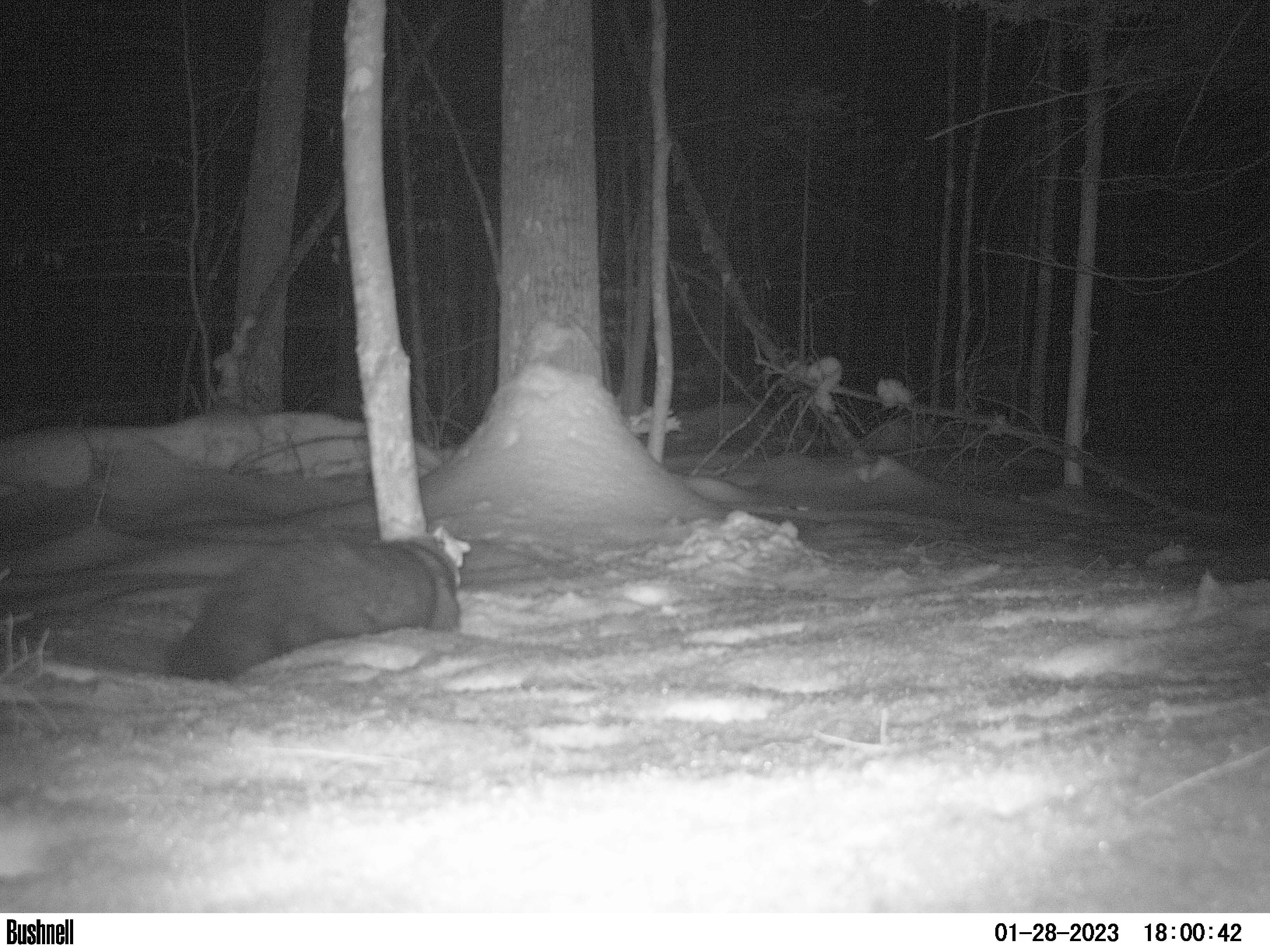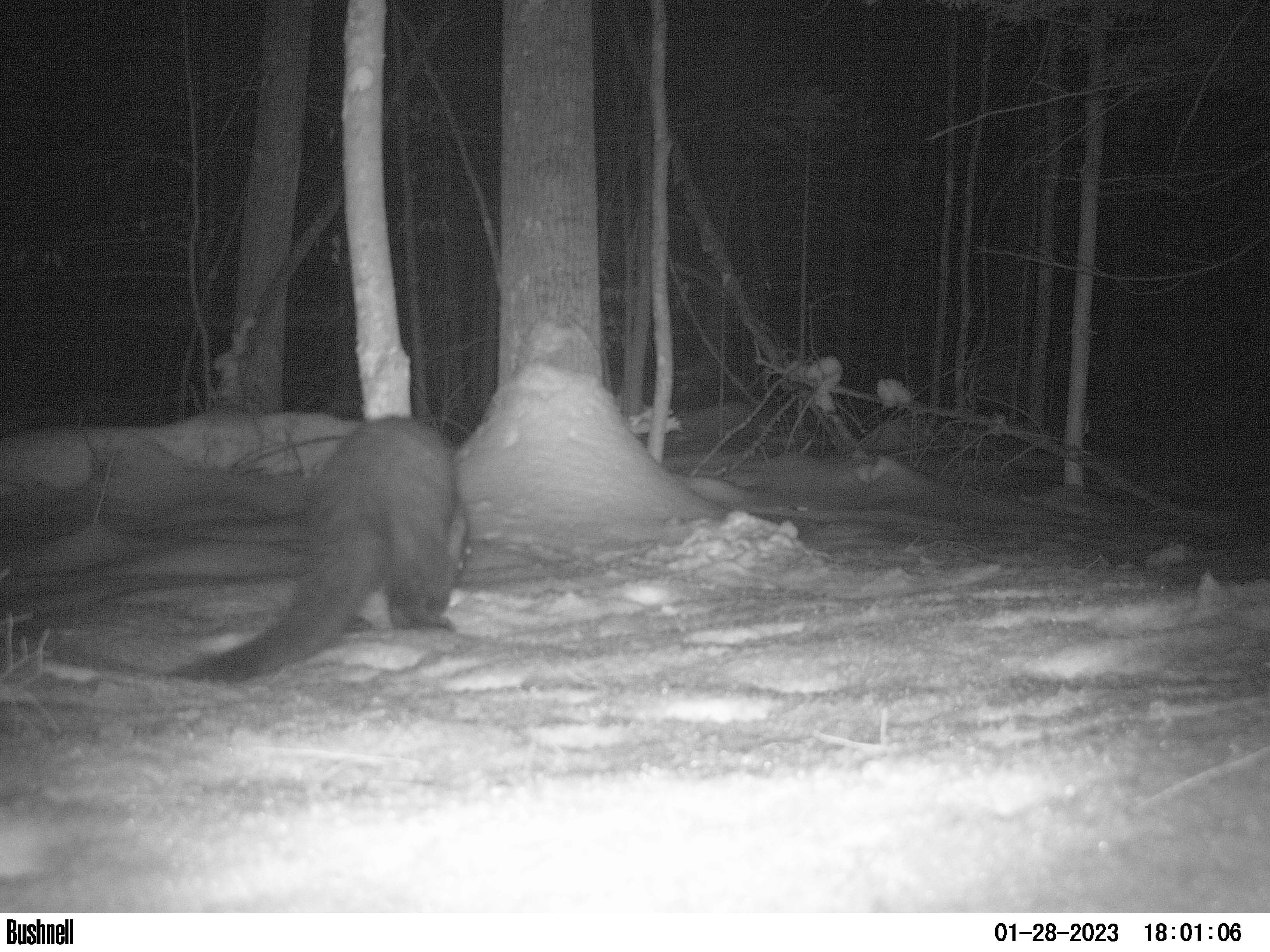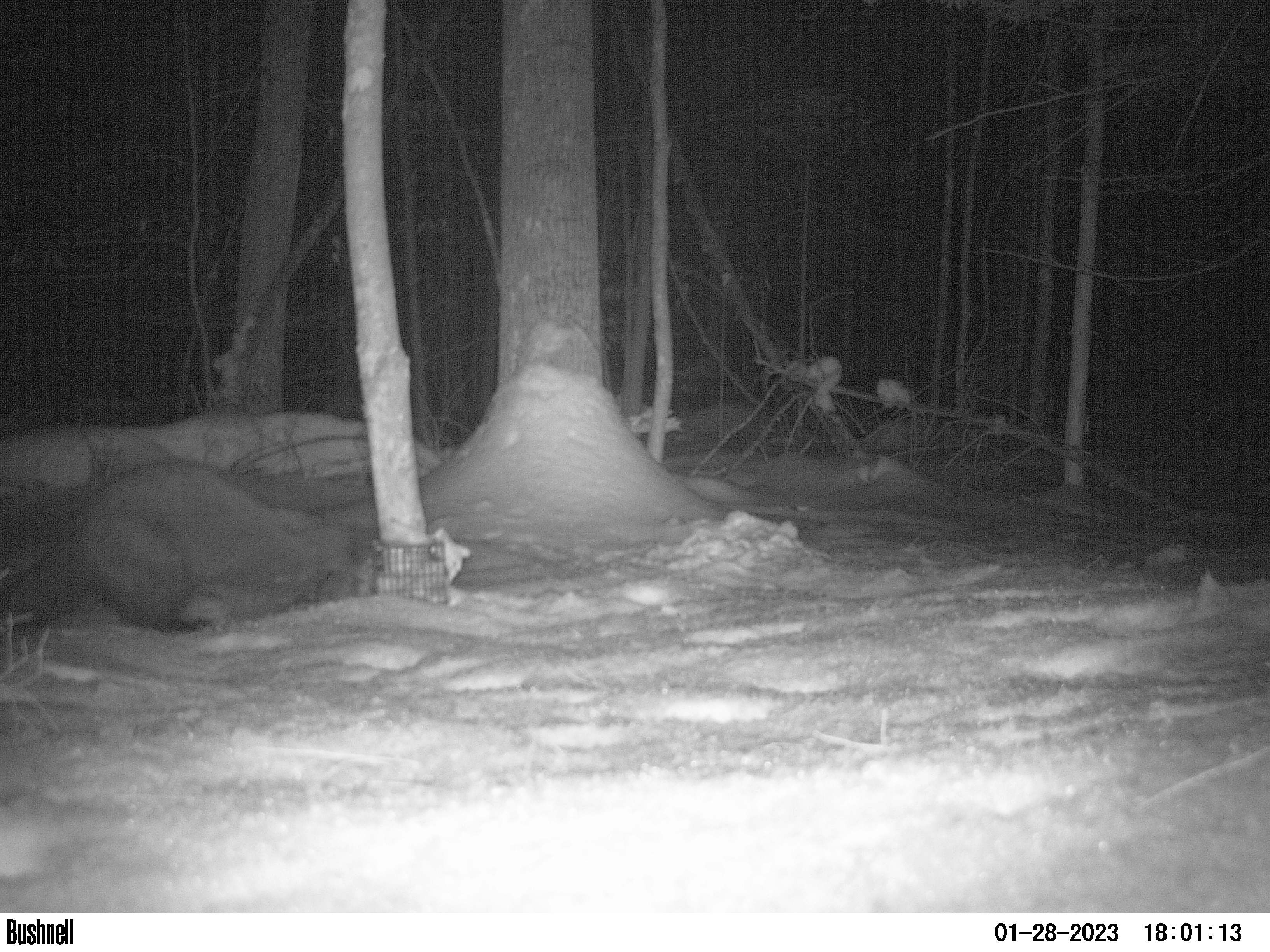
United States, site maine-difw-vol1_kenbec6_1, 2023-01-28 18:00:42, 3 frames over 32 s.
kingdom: Animalia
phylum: Chordata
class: Mammalia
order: Carnivora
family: Mustelidae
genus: Pekania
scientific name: Pekania pennanti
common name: fisher